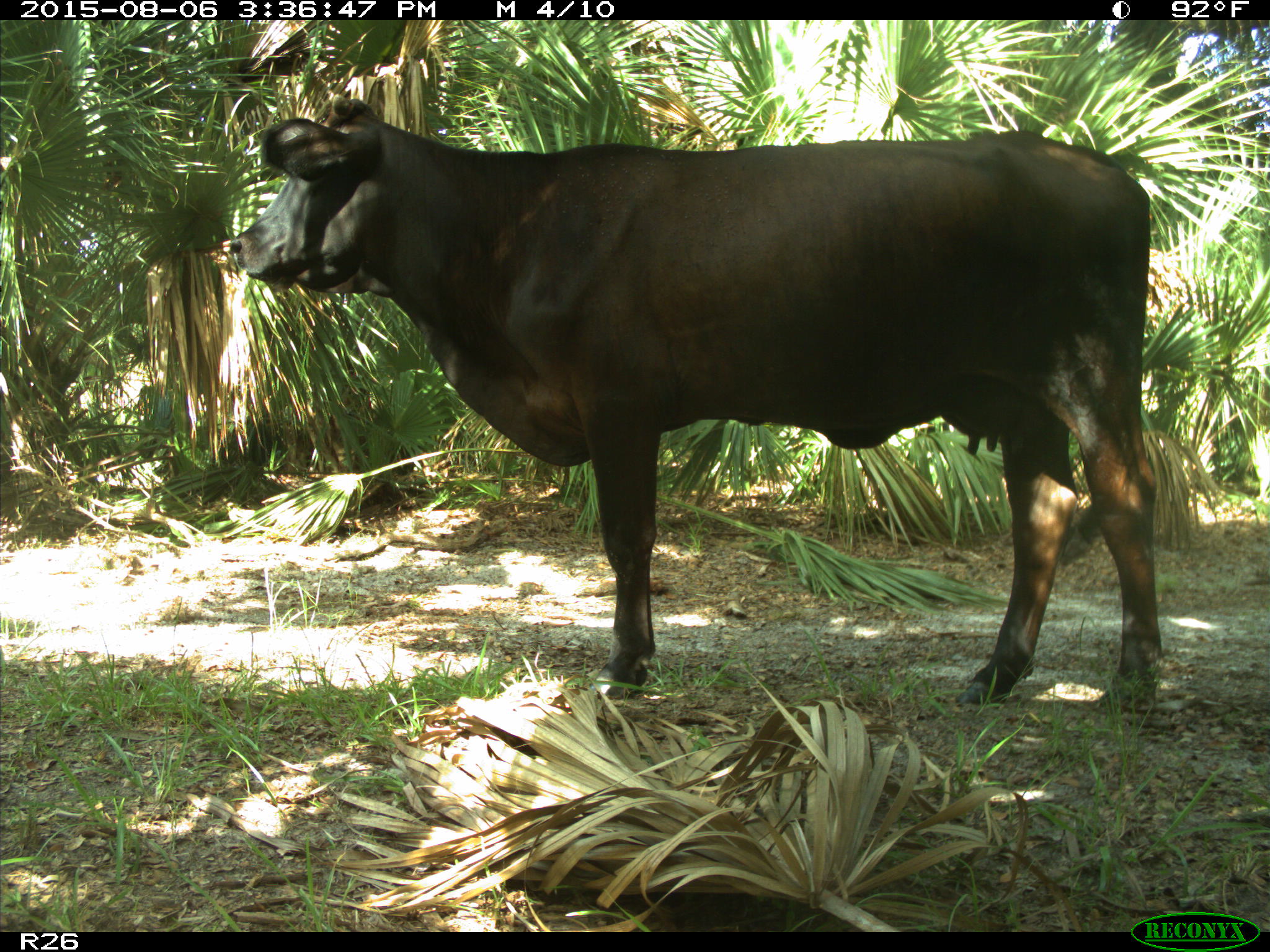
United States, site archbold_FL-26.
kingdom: Animalia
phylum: Chordata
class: Mammalia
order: Artiodactyla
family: Bovidae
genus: Bos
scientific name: Bos taurus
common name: domestic cow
Bos taurus (domestic cow).